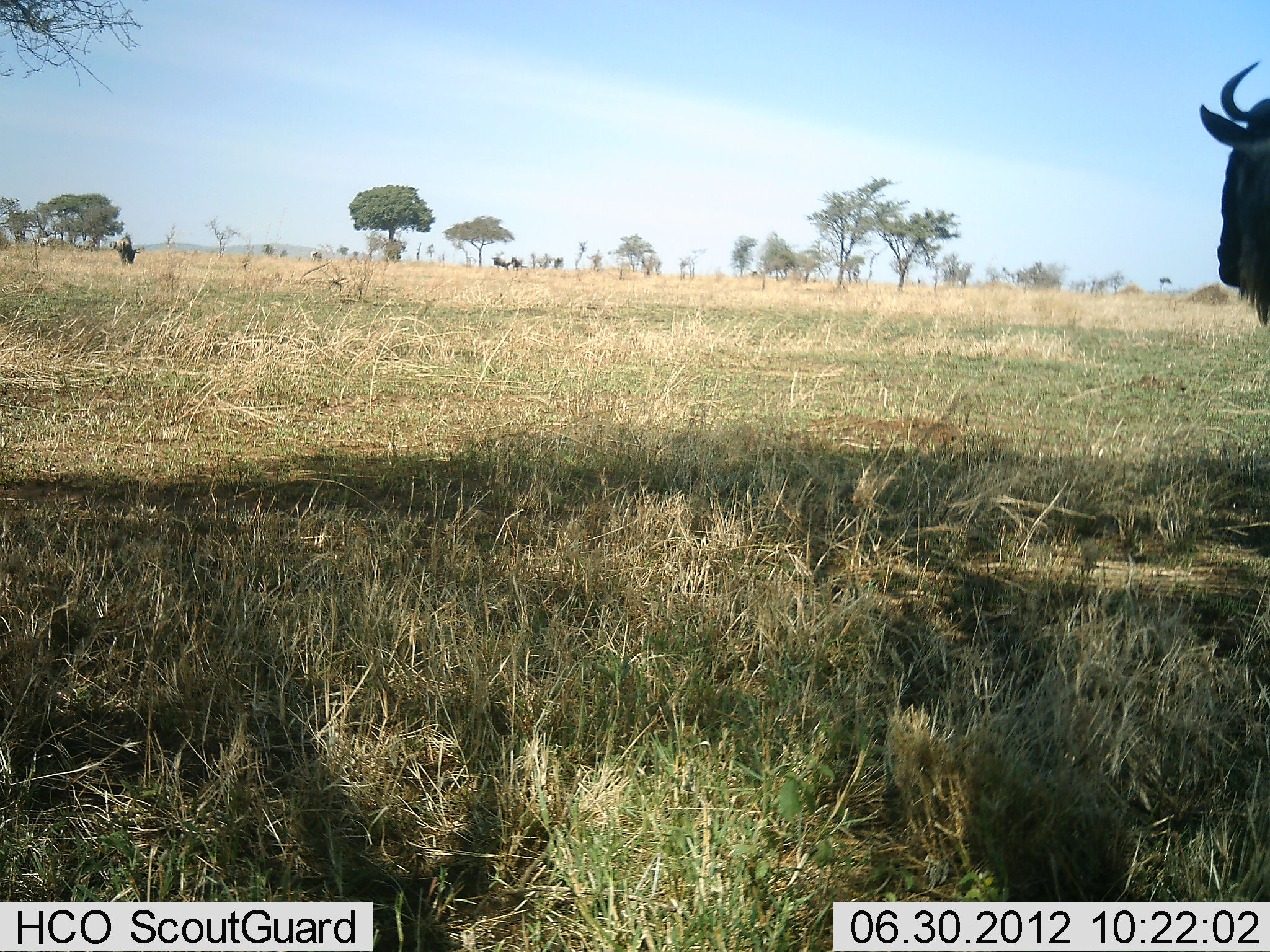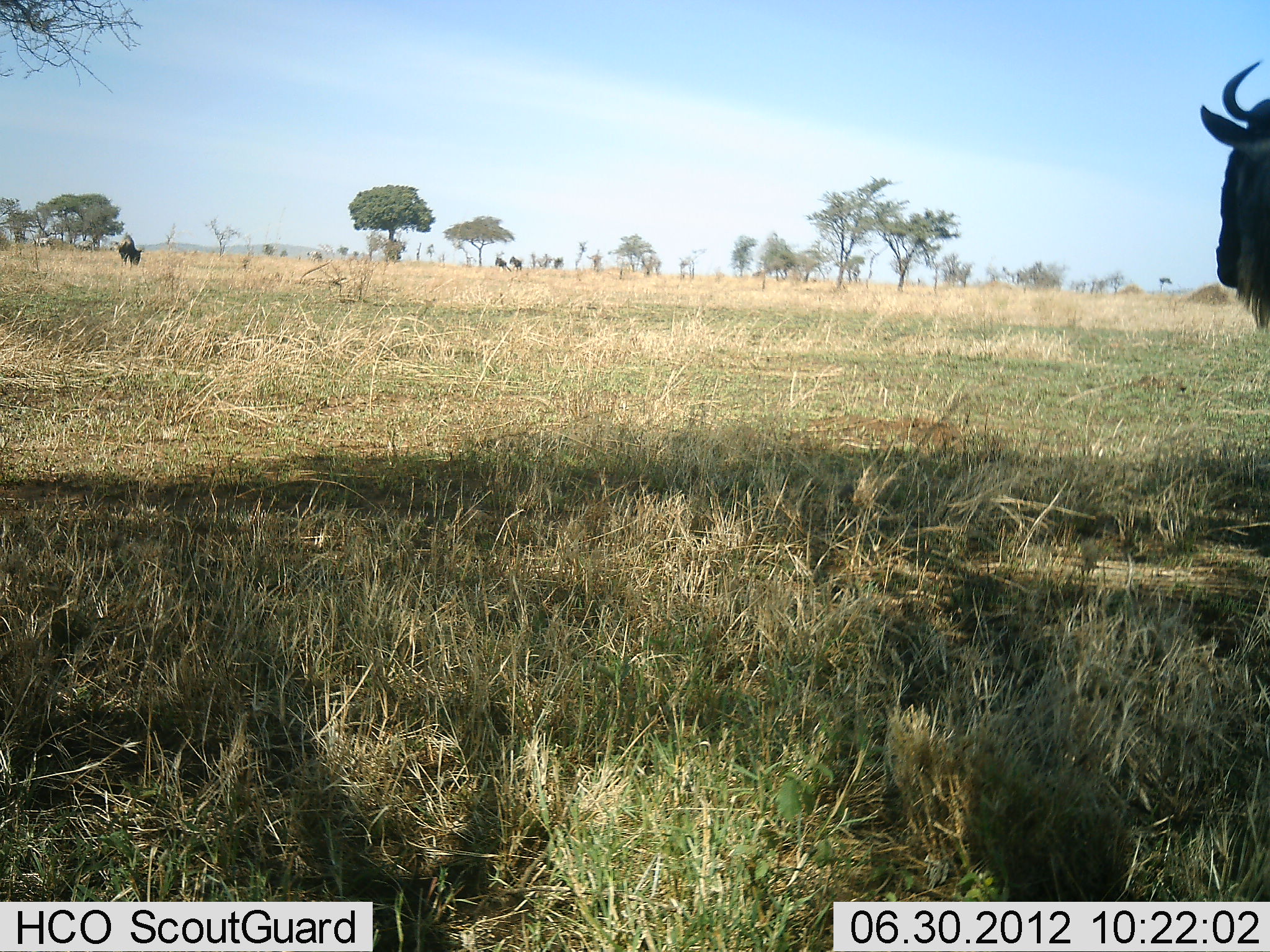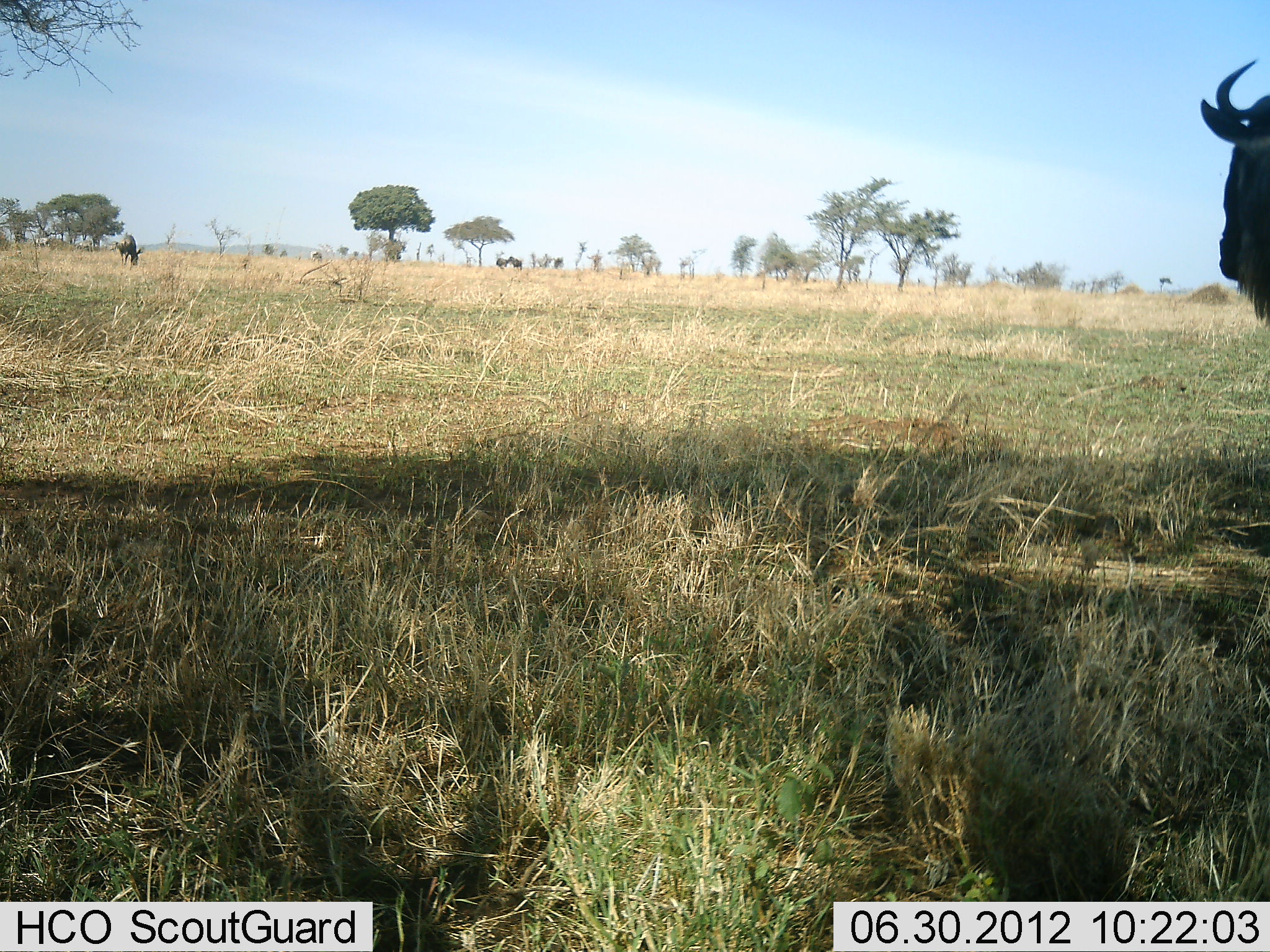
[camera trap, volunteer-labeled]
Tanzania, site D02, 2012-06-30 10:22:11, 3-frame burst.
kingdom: Animalia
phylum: Chordata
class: Mammalia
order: Artiodactyla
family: Bovidae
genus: Connochaetes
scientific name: Connochaetes taurinus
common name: blue wildebeest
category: wildebeest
Wildebeest (blue wildebeest) (Connochaetes taurinus), count 4. Behavior (volunteer vote fractions): standing 90%, resting 0%, moving 30%, interacting 10%. Young present (vote fraction): 0%. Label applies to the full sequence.